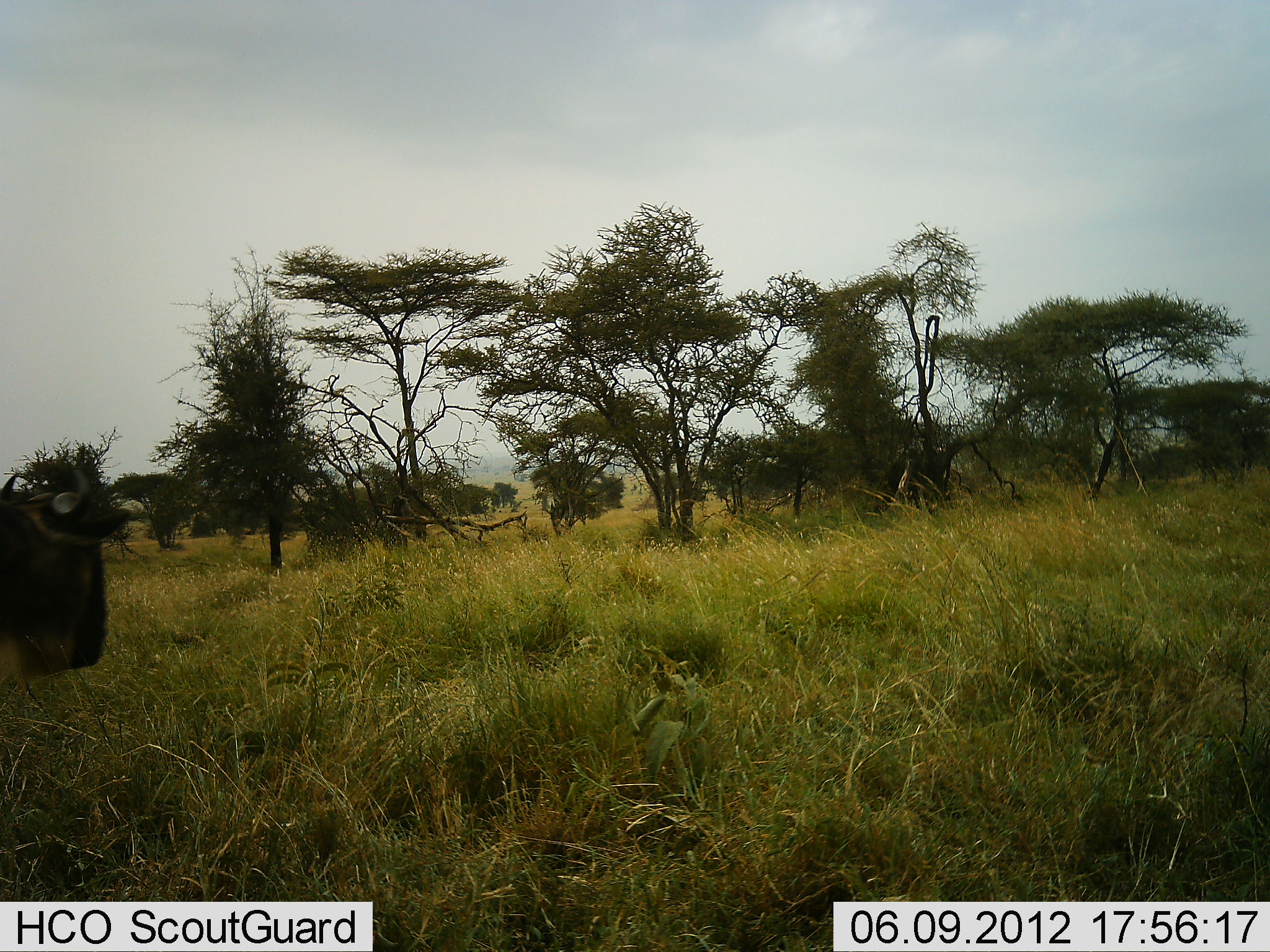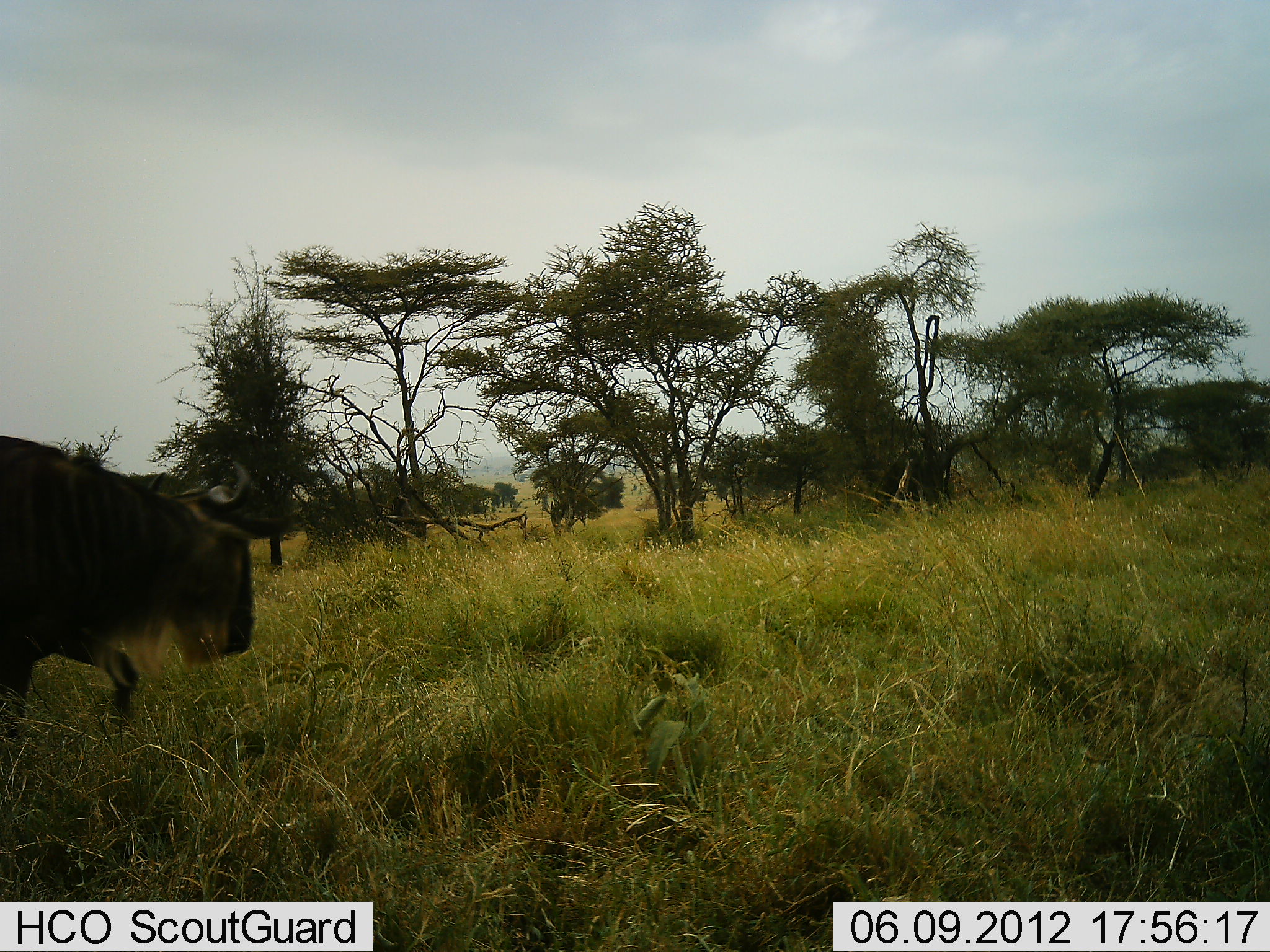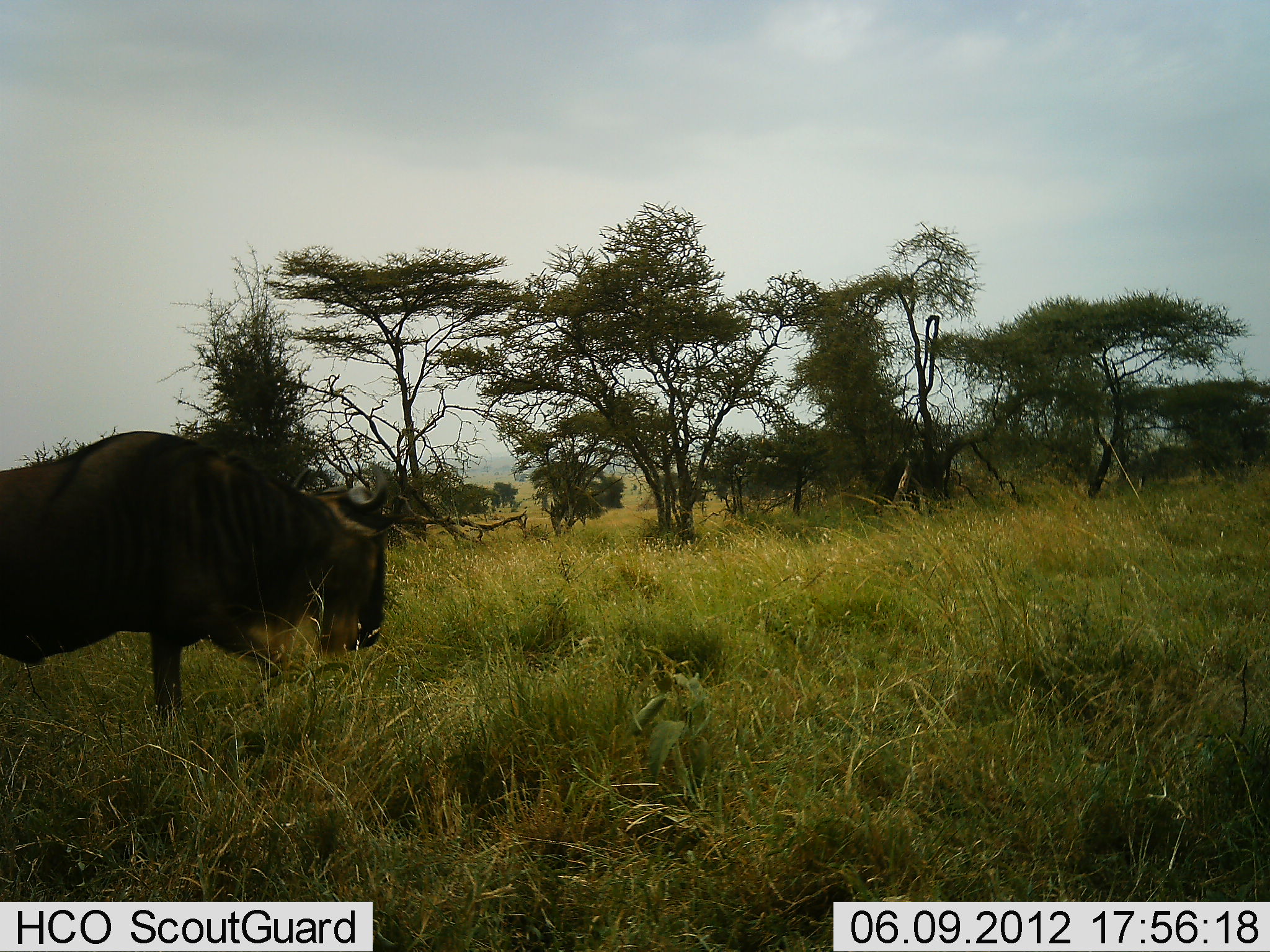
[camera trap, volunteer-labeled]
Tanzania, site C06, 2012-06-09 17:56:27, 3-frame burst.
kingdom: Animalia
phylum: Chordata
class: Mammalia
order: Artiodactyla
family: Bovidae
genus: Connochaetes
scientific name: Connochaetes taurinus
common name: blue wildebeest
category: wildebeest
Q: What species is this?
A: Wildebeest (blue wildebeest) (Connochaetes taurinus).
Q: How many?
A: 1.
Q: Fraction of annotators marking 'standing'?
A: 10%.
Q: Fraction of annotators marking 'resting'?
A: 0%.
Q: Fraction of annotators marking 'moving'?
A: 90%.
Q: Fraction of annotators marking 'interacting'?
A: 0%.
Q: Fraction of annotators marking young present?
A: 0%.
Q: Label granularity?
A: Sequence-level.